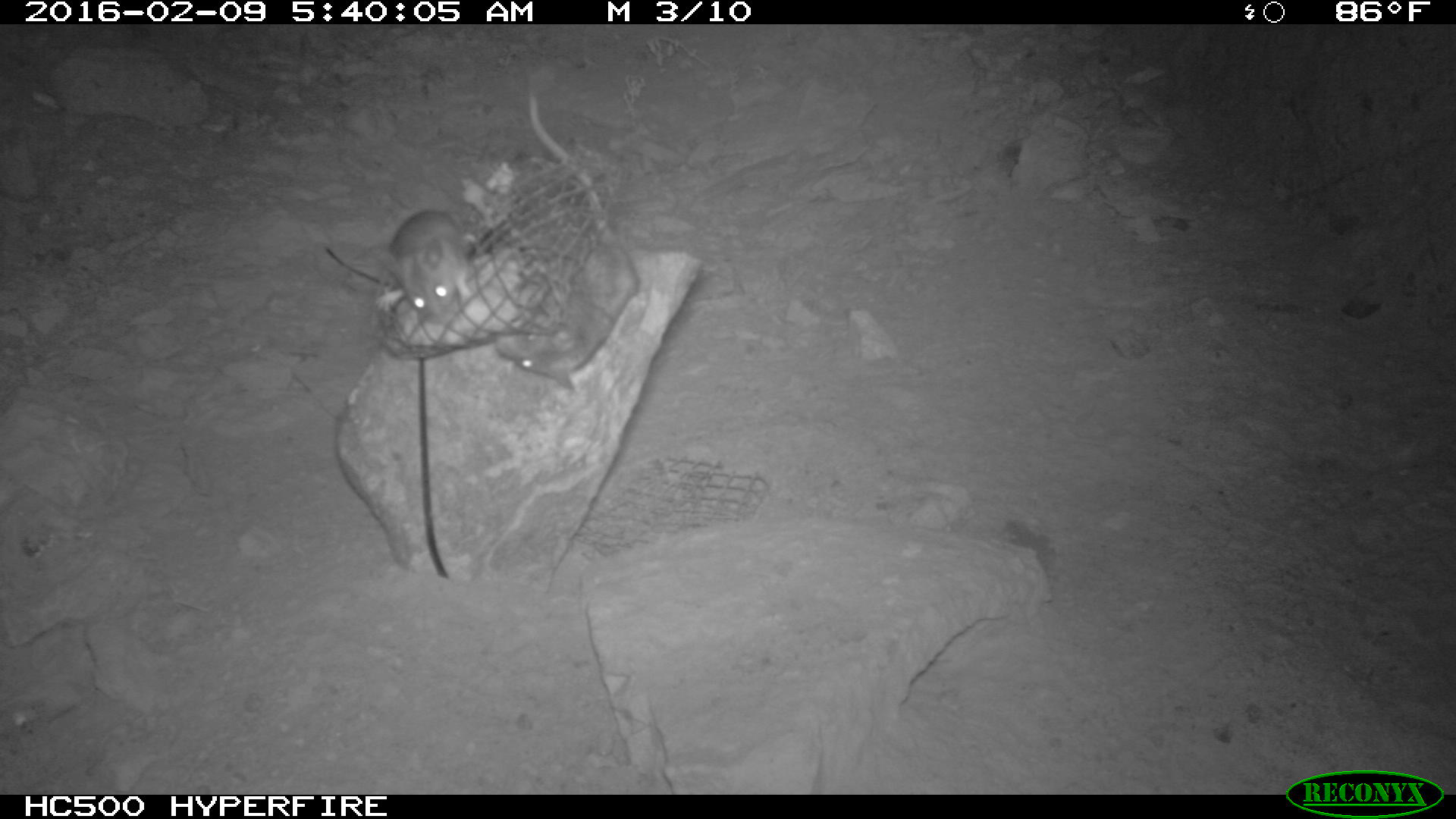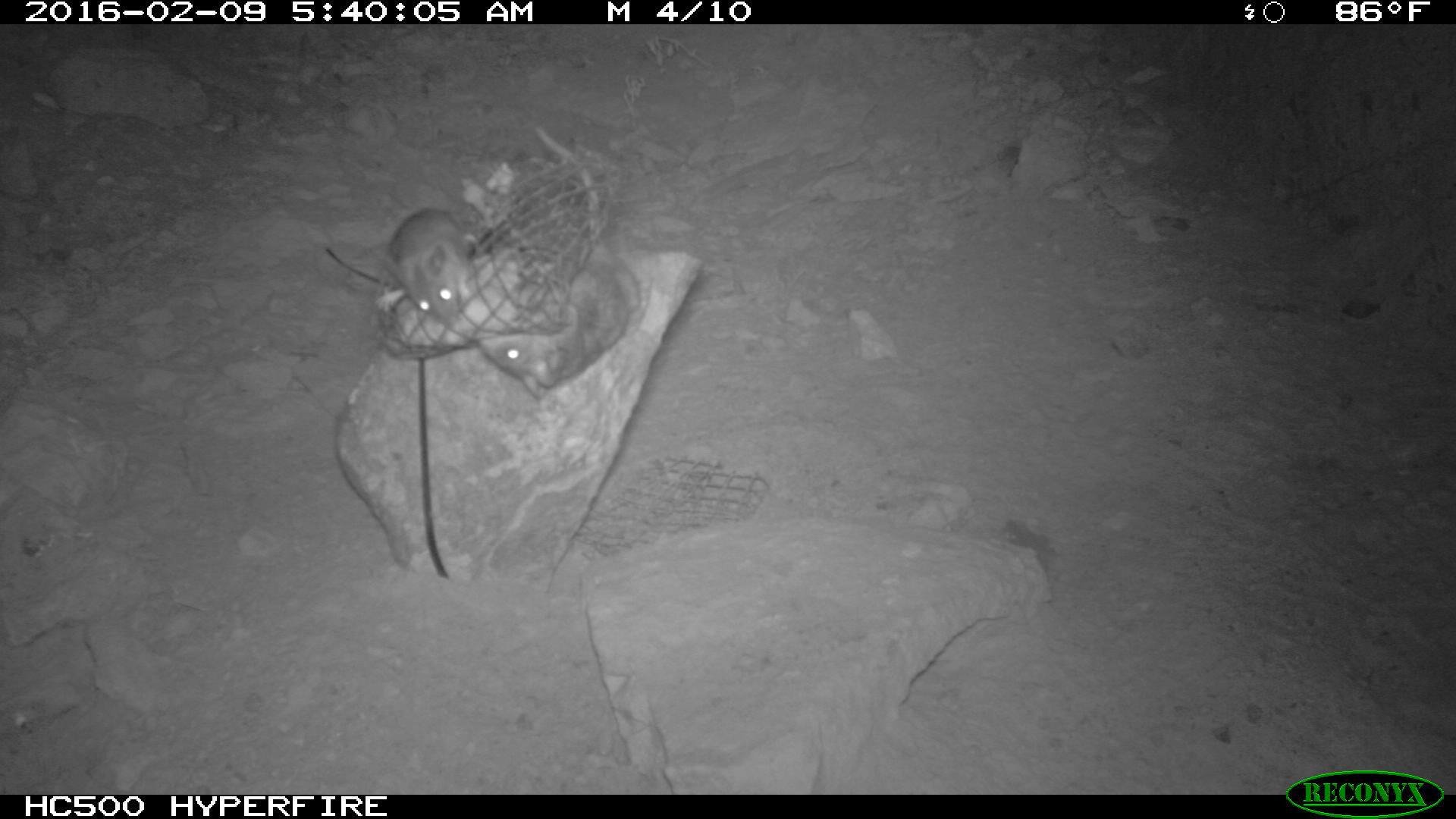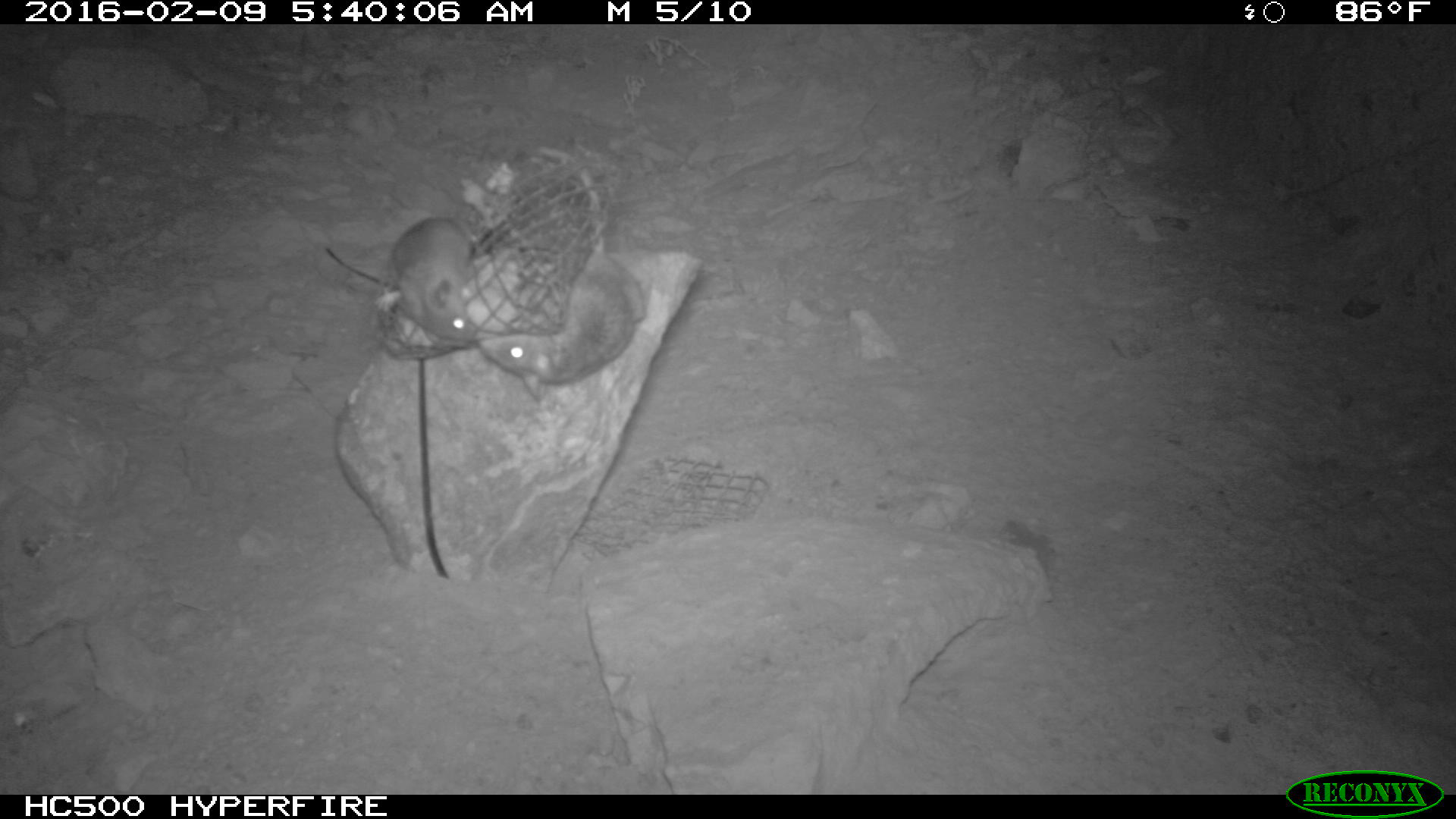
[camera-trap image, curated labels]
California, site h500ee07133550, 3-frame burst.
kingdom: Animalia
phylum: Chordata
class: Mammalia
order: Rodentia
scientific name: Rodentia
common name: rodent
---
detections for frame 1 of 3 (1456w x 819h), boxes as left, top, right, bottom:
rodent: 495, 85, 639, 389; 369, 209, 471, 318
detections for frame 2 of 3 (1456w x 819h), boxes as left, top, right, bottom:
rodent: 482, 113, 642, 398; 386, 157, 484, 347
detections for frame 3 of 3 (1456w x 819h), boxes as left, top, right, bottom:
rodent: 479, 146, 646, 400; 375, 216, 476, 341